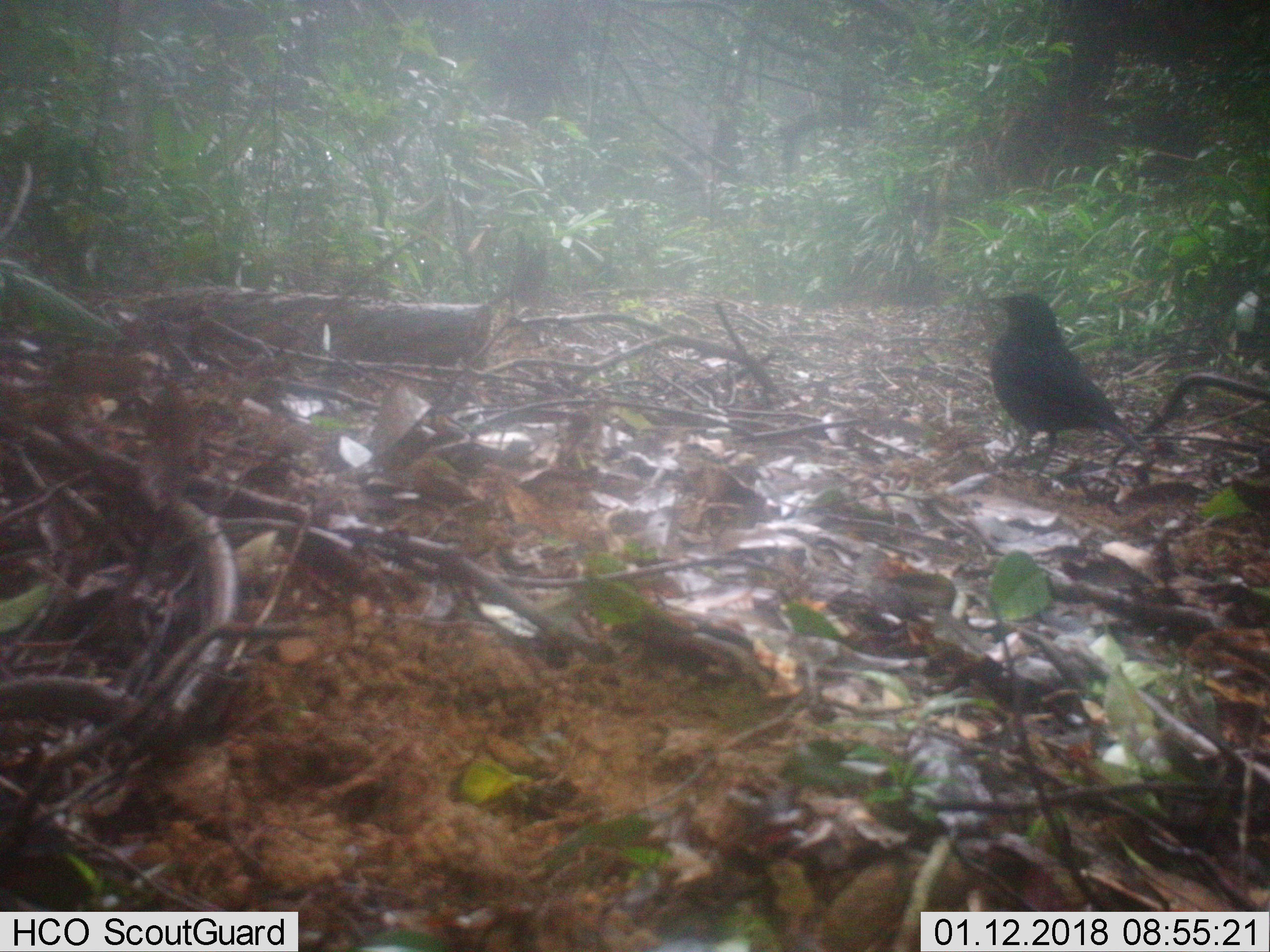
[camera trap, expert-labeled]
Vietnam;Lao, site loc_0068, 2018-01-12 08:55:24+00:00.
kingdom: Animalia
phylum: Chordata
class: Aves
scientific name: Aves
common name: bird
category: unidentified bird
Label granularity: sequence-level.